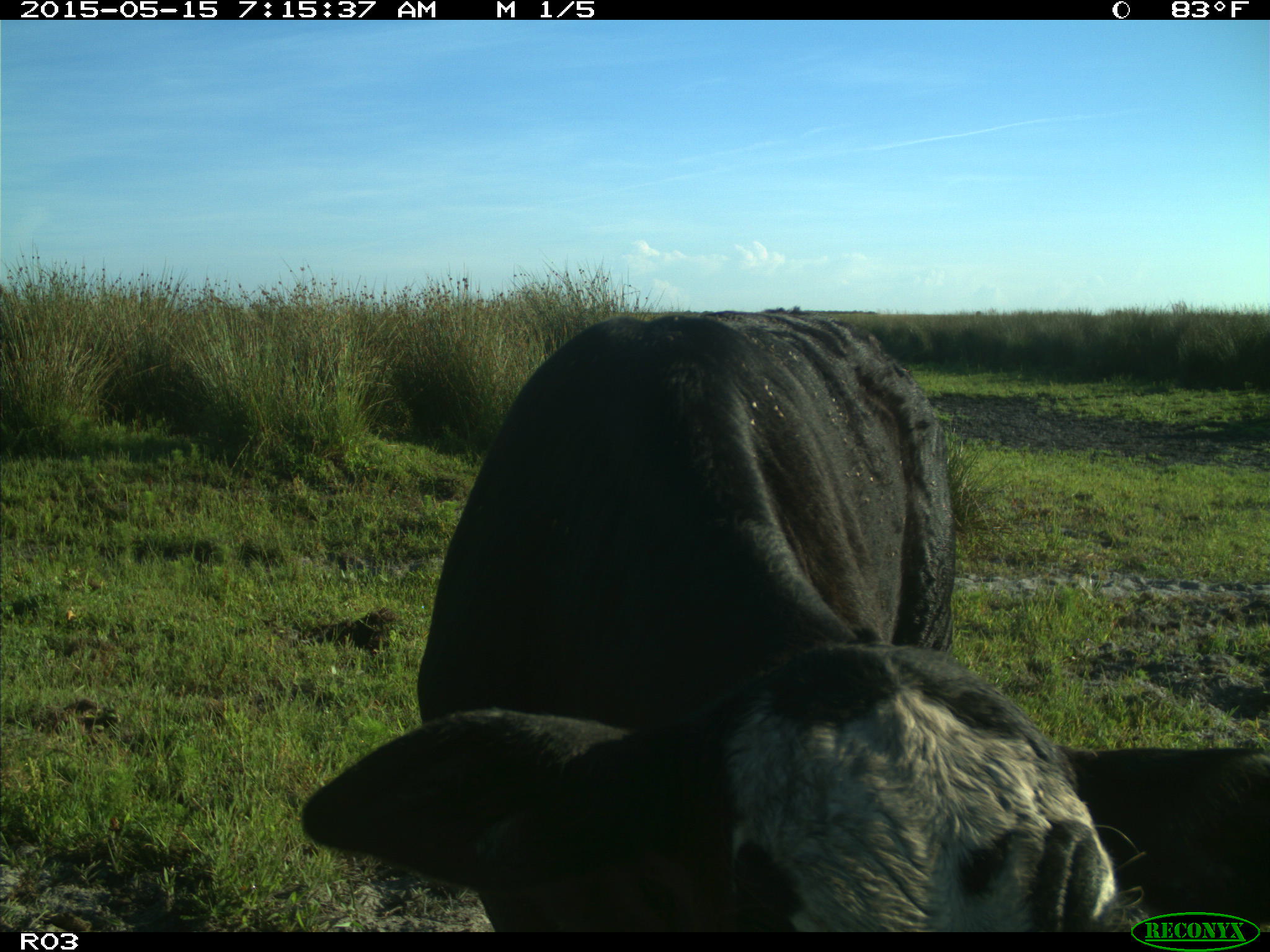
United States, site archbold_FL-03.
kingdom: Animalia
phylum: Chordata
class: Mammalia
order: Artiodactyla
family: Bovidae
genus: Bos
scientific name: Bos taurus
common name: domestic cow